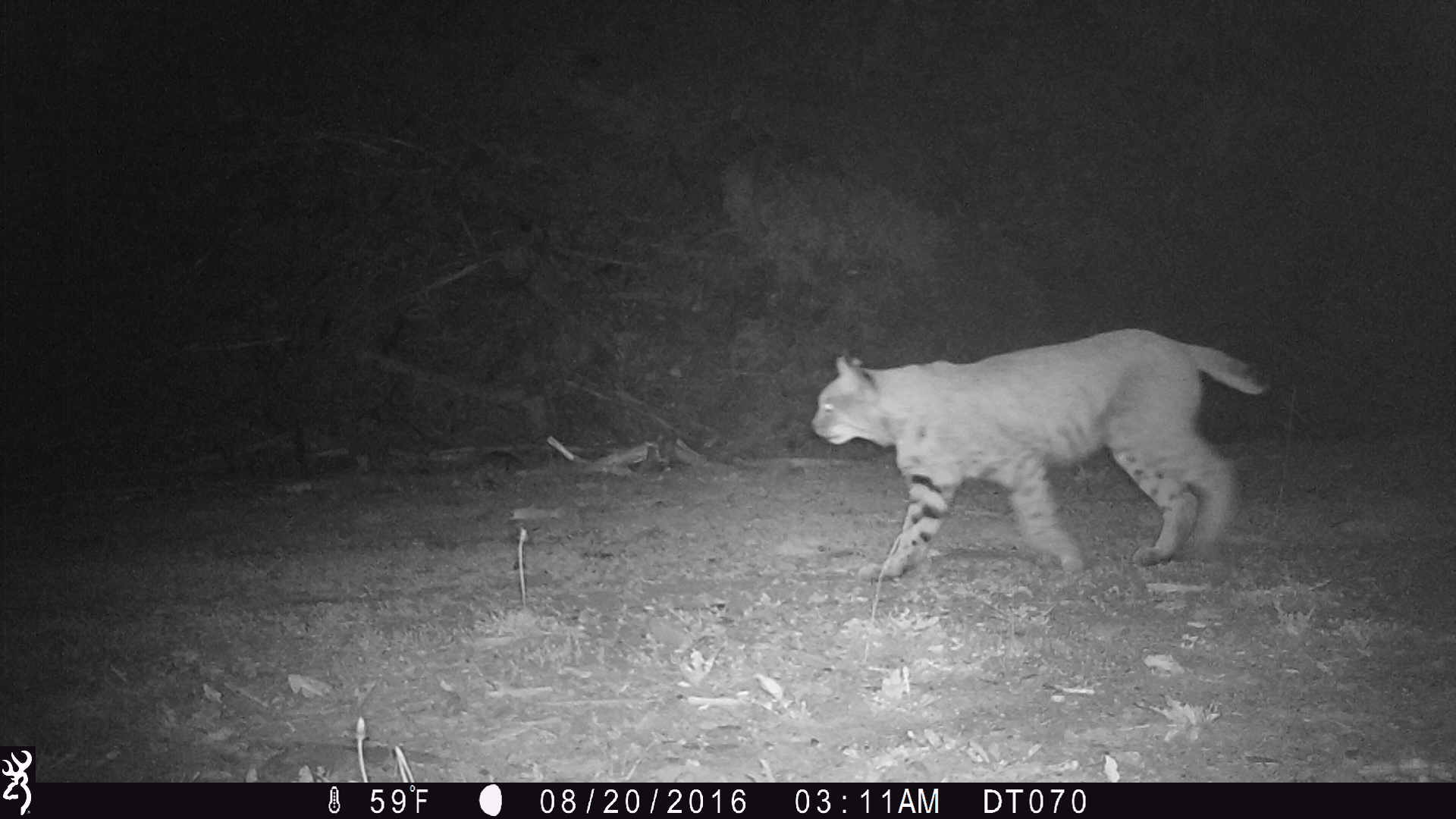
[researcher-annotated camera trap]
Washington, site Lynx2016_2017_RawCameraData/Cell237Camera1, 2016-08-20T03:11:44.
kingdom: Animalia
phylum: Chordata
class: Mammalia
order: Carnivora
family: Felidae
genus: Lynx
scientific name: Lynx rufus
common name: bobcat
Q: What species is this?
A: Lynx rufus (bobcat).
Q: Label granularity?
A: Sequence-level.